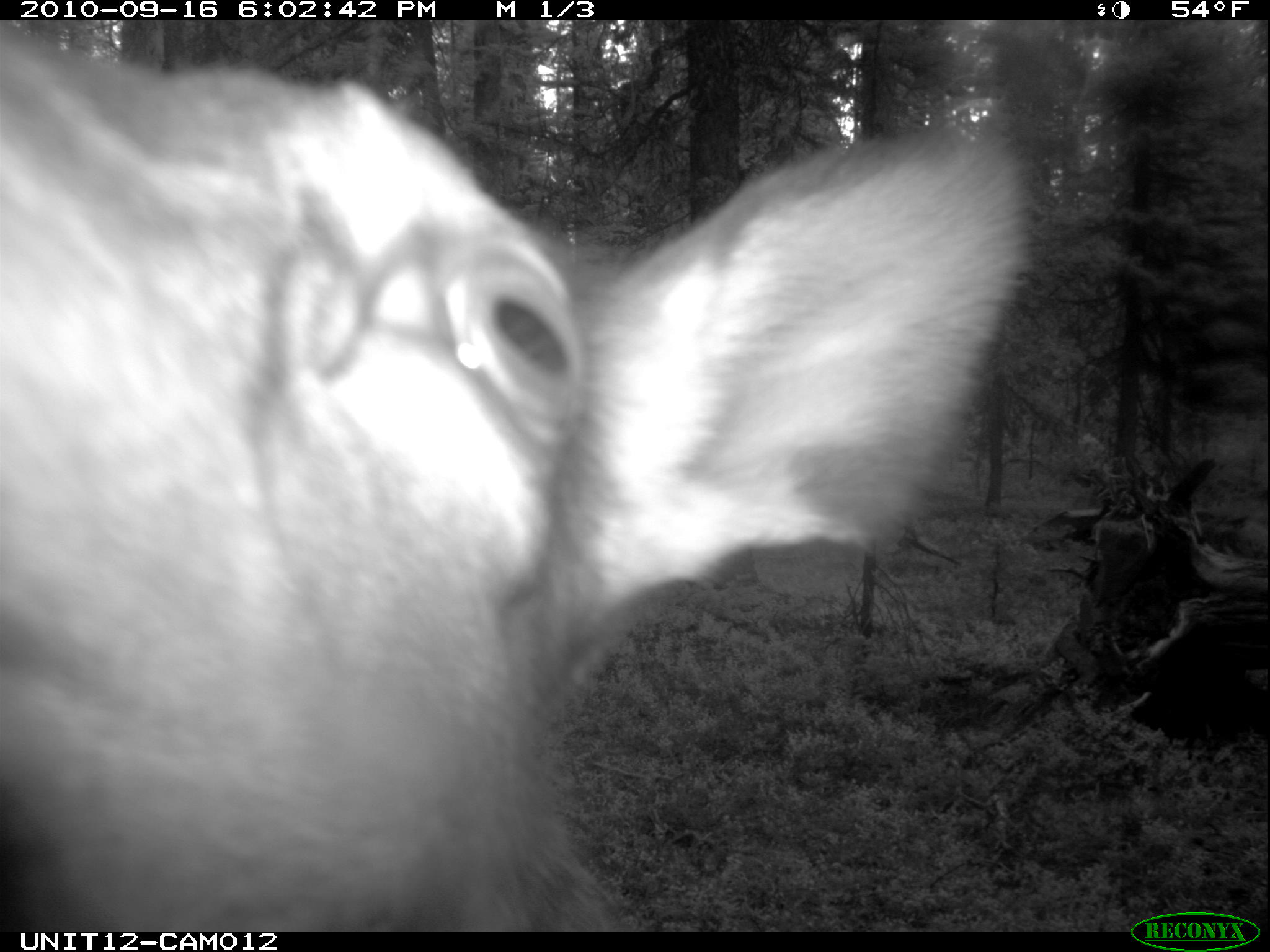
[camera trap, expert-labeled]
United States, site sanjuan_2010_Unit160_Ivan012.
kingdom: Animalia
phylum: Chordata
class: Mammalia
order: Artiodactyla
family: Cervidae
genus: Cervus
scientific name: Cervus elaphus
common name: red deer